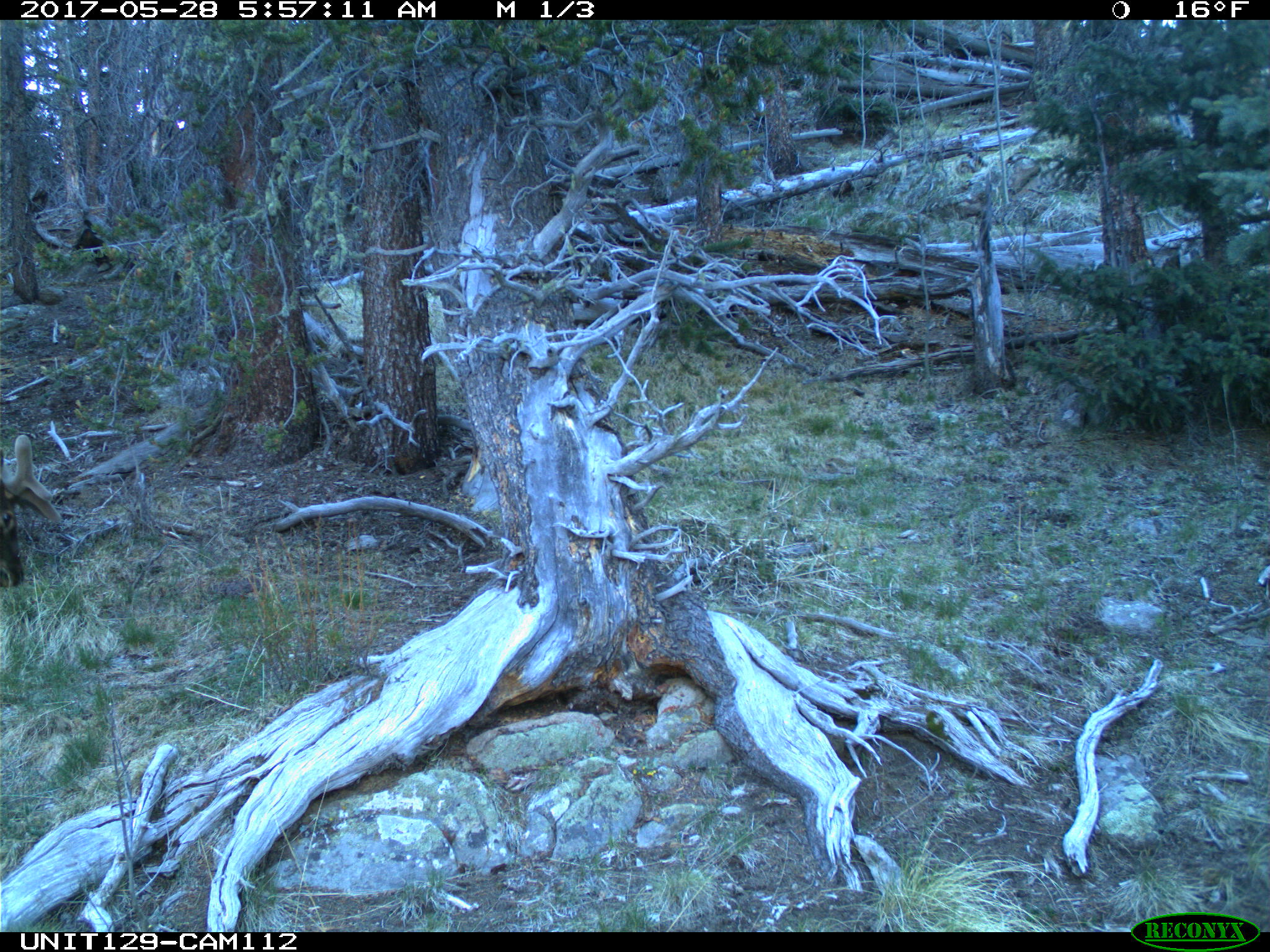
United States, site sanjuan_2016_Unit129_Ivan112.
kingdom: Animalia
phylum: Chordata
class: Mammalia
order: Artiodactyla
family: Cervidae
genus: Cervus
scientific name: Cervus elaphus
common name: red deer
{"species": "Cervus elaphus (red deer)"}